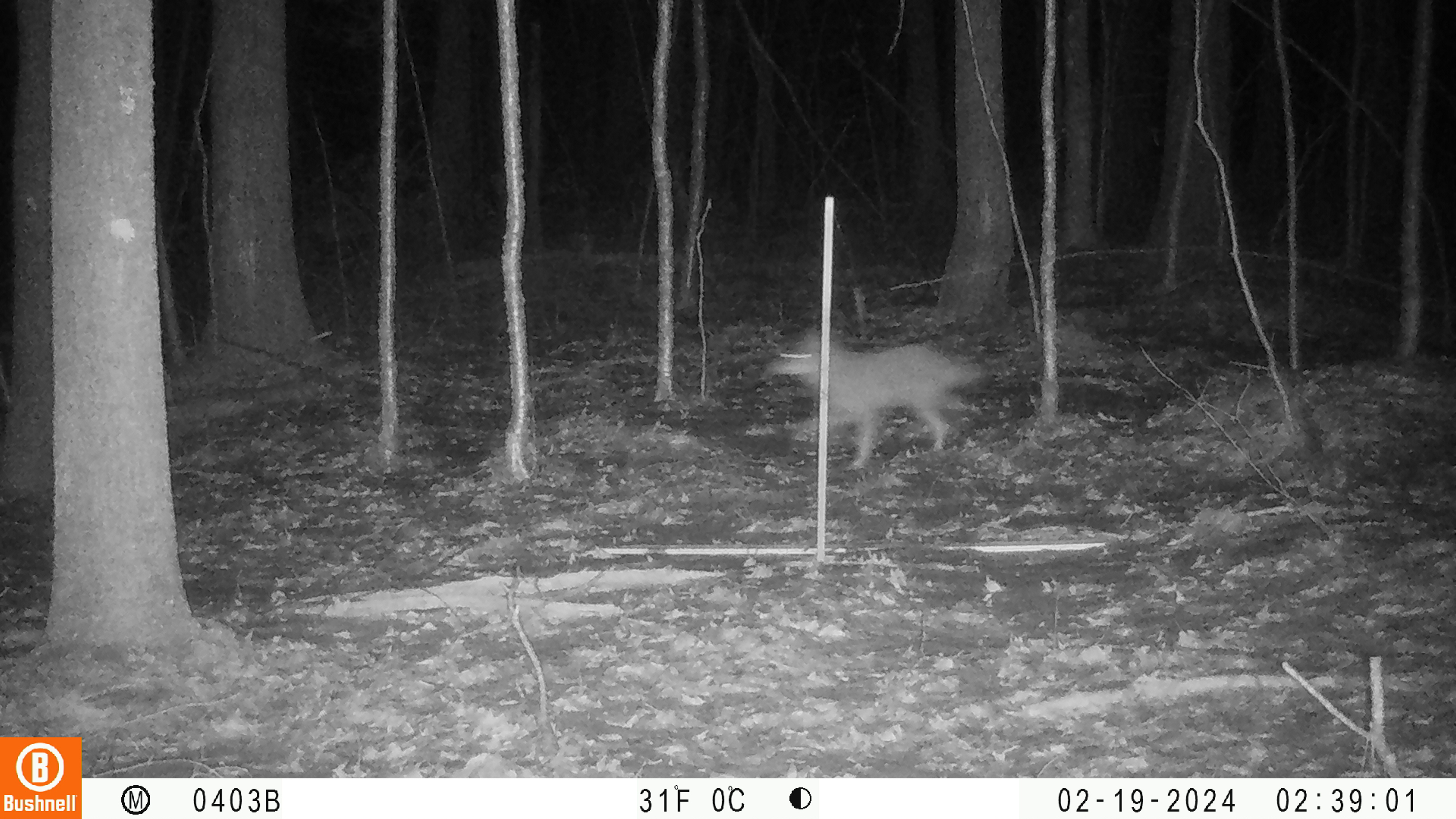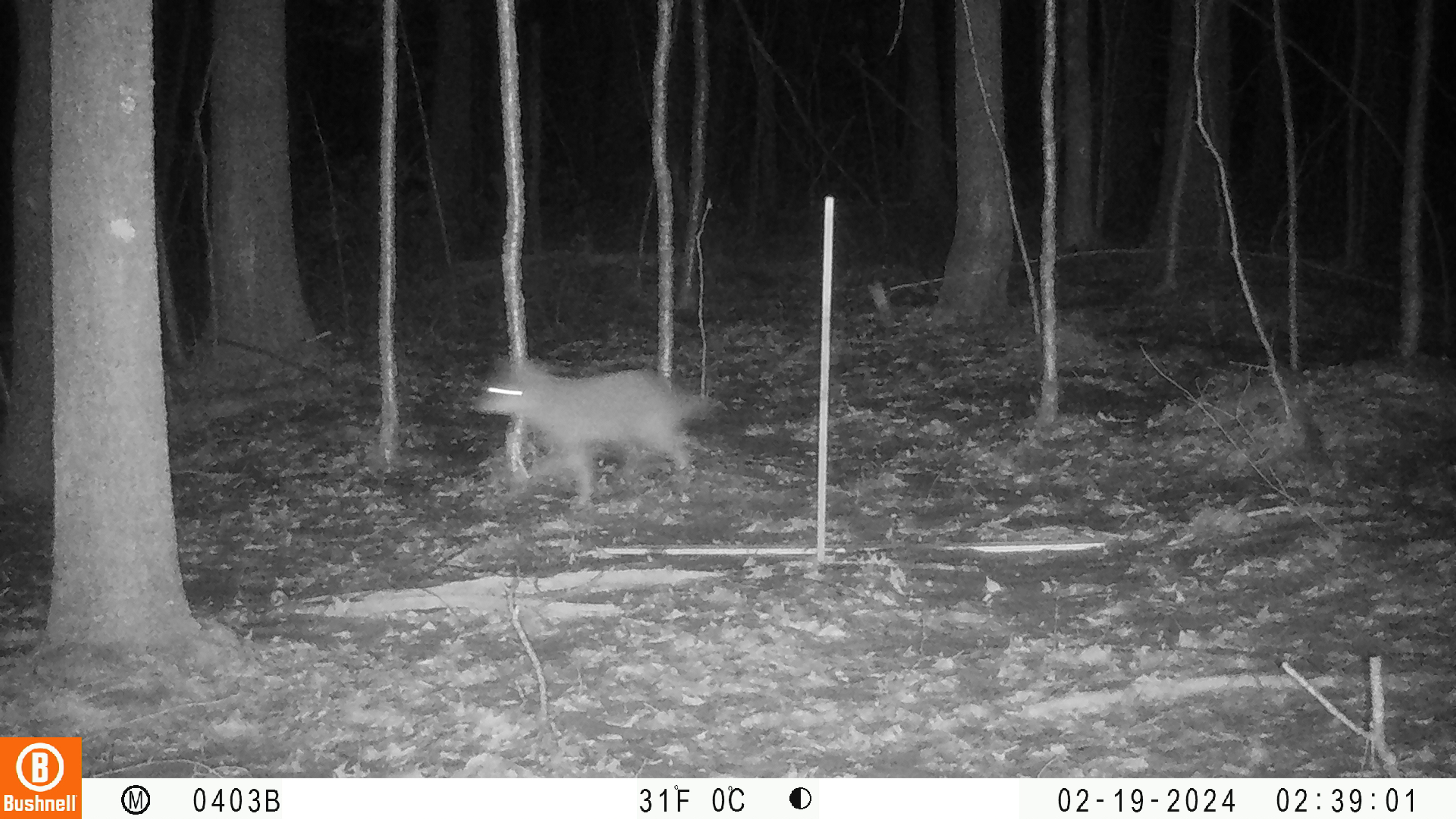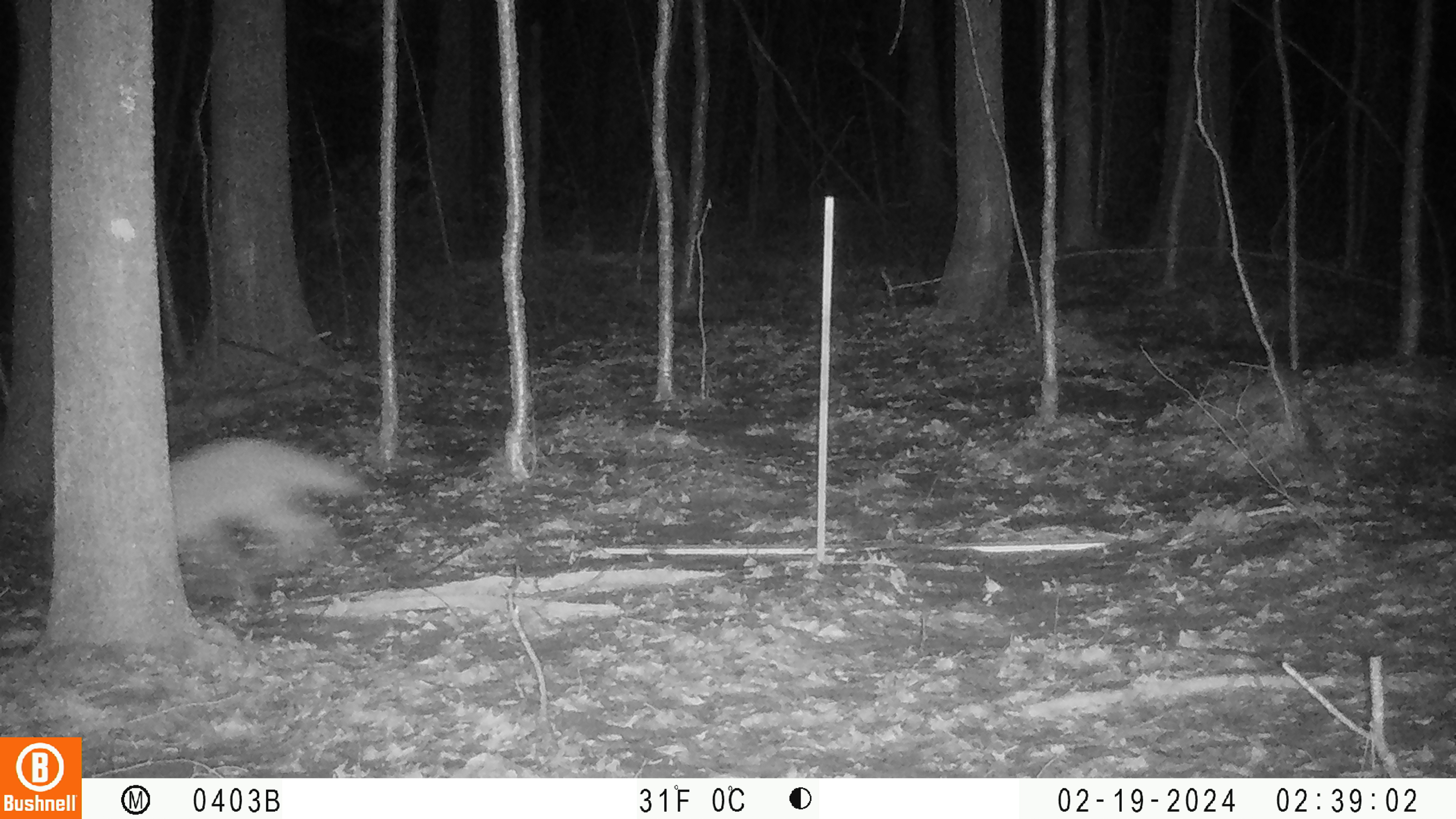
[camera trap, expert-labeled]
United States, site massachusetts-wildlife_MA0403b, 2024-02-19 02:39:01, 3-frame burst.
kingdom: Animalia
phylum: Chordata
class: Mammalia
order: Carnivora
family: Canidae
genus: Canis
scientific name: Canis latrans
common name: coyote